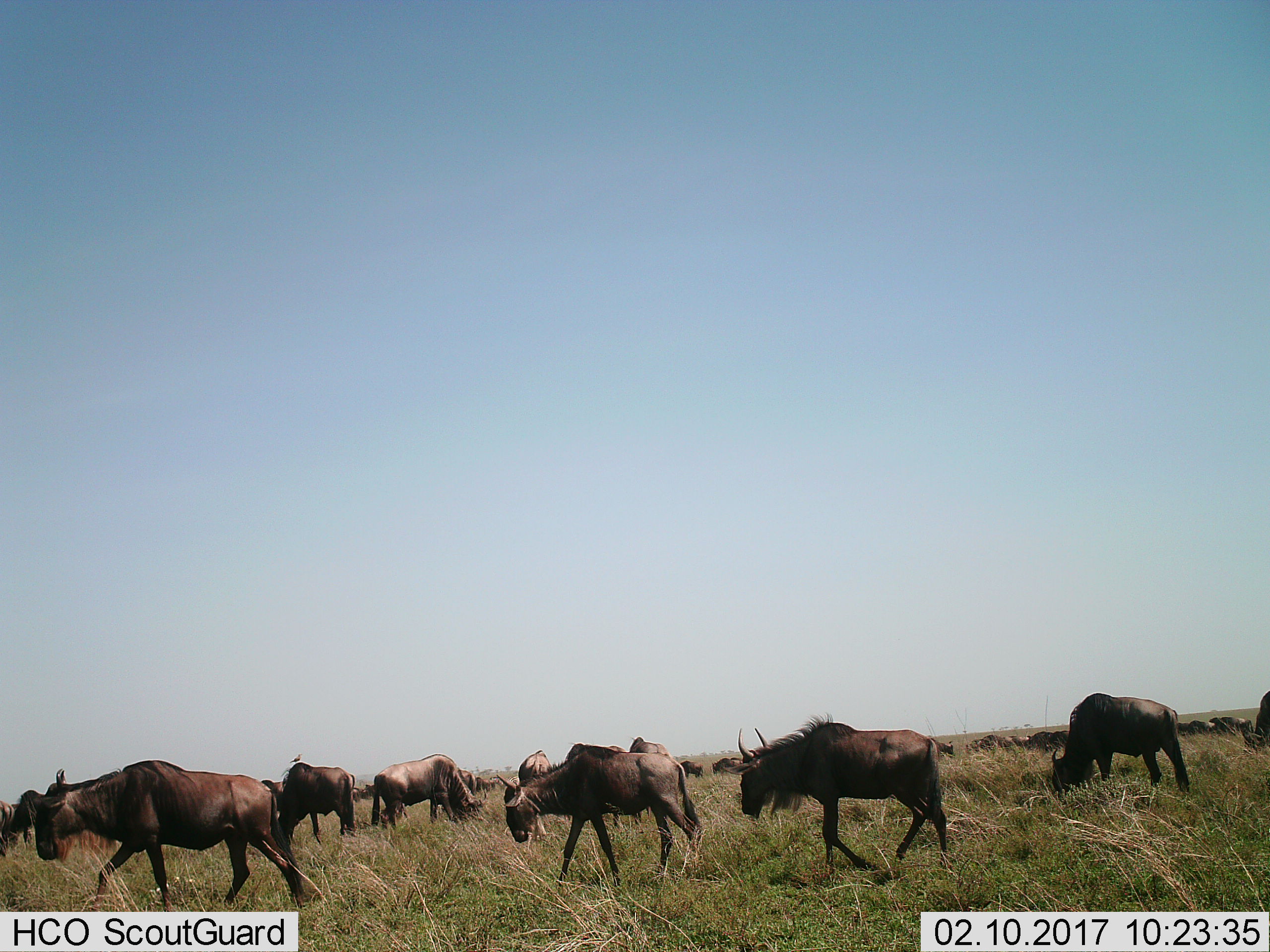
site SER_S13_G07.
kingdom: Animalia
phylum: Chordata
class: Mammalia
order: Artiodactyla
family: Bovidae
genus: Connochaetes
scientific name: Connochaetes taurinus taurinus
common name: blue wildebeest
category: wildebeestblue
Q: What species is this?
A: Wildebeestblue (blue wildebeest) (Connochaetes taurinus taurinus).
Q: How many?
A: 11-50.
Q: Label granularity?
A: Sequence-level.